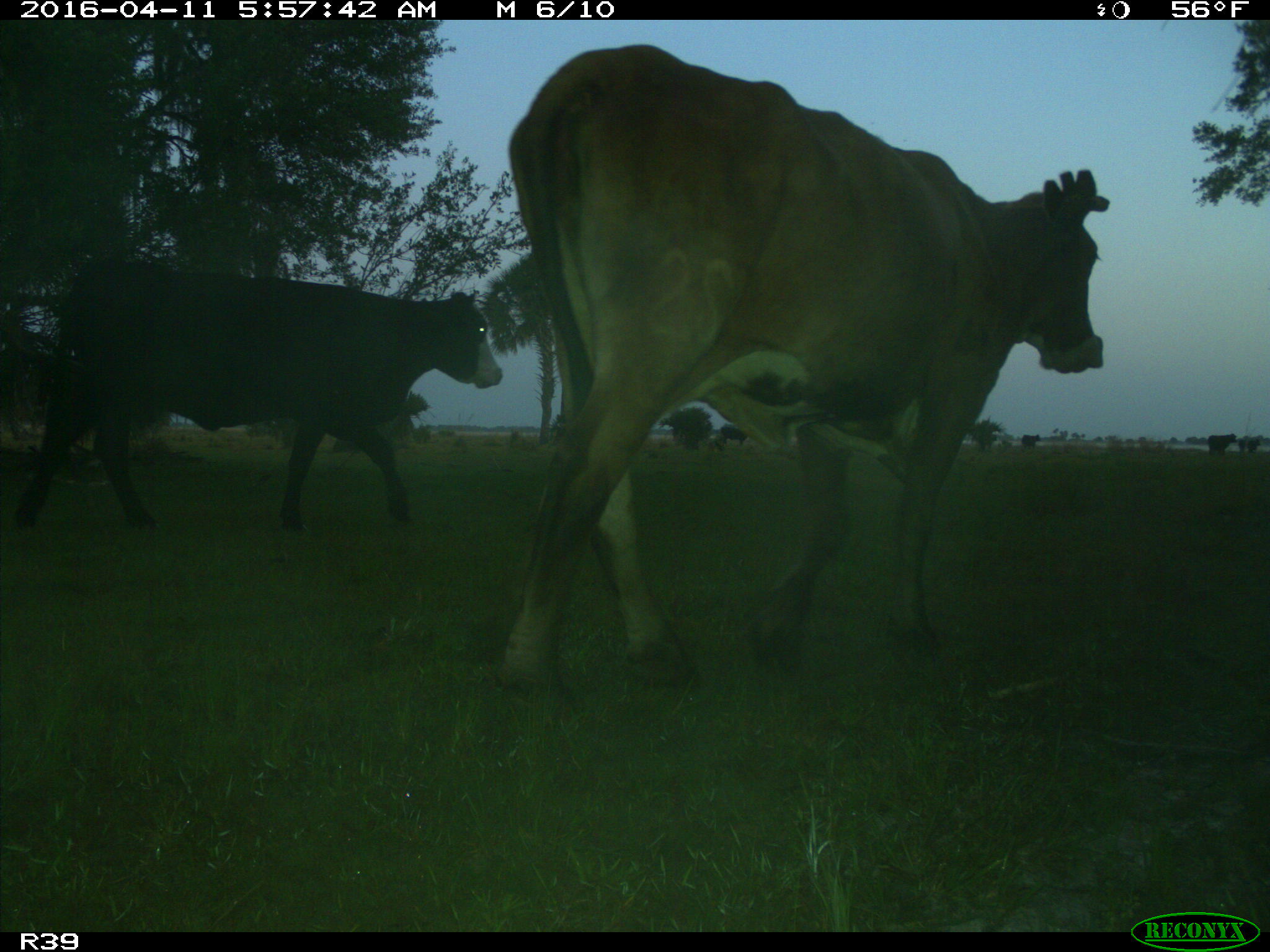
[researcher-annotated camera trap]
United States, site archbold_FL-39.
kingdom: Animalia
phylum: Chordata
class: Mammalia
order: Artiodactyla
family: Bovidae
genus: Bos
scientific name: Bos taurus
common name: domestic cow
Bos taurus (domestic cow).